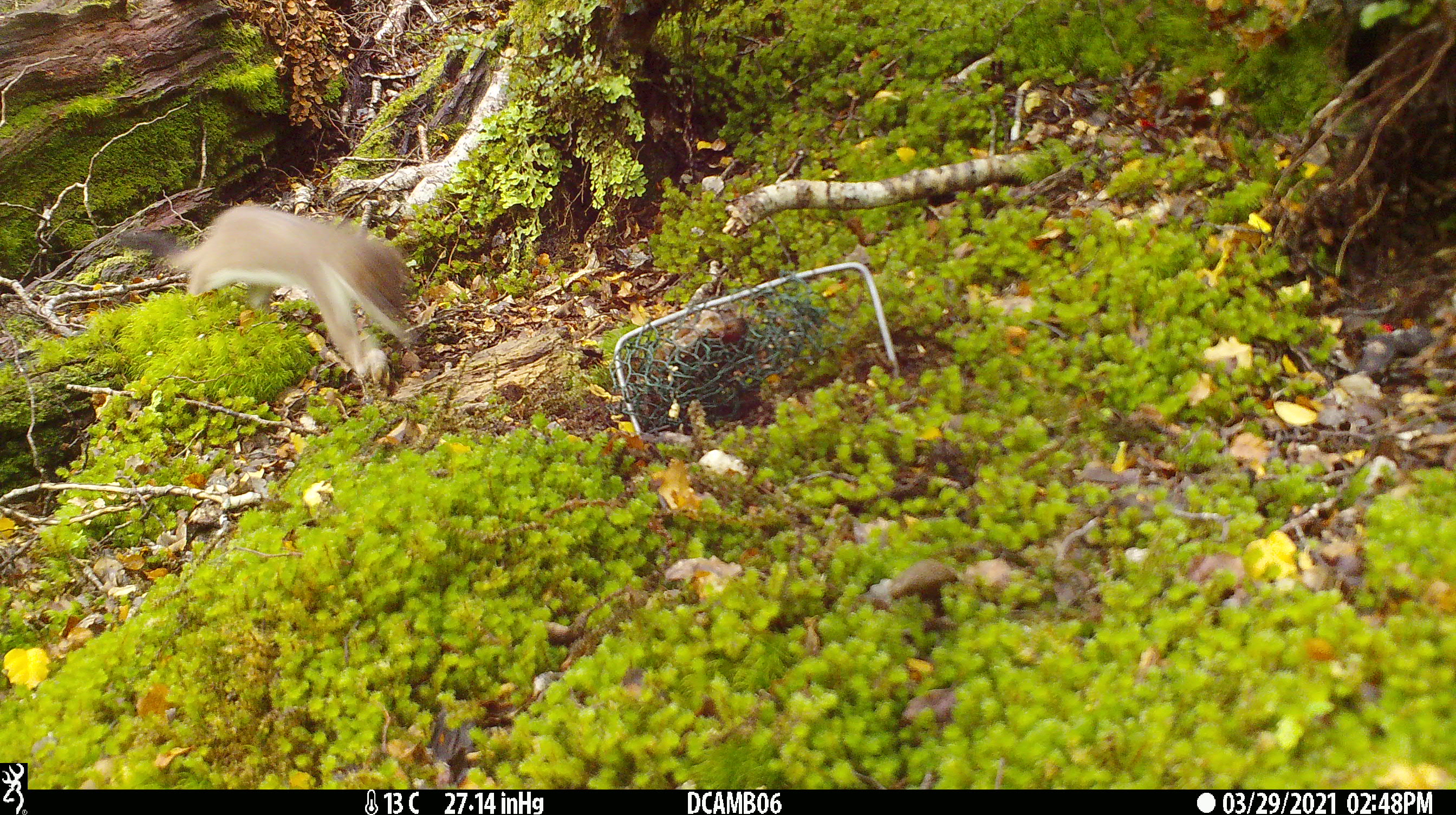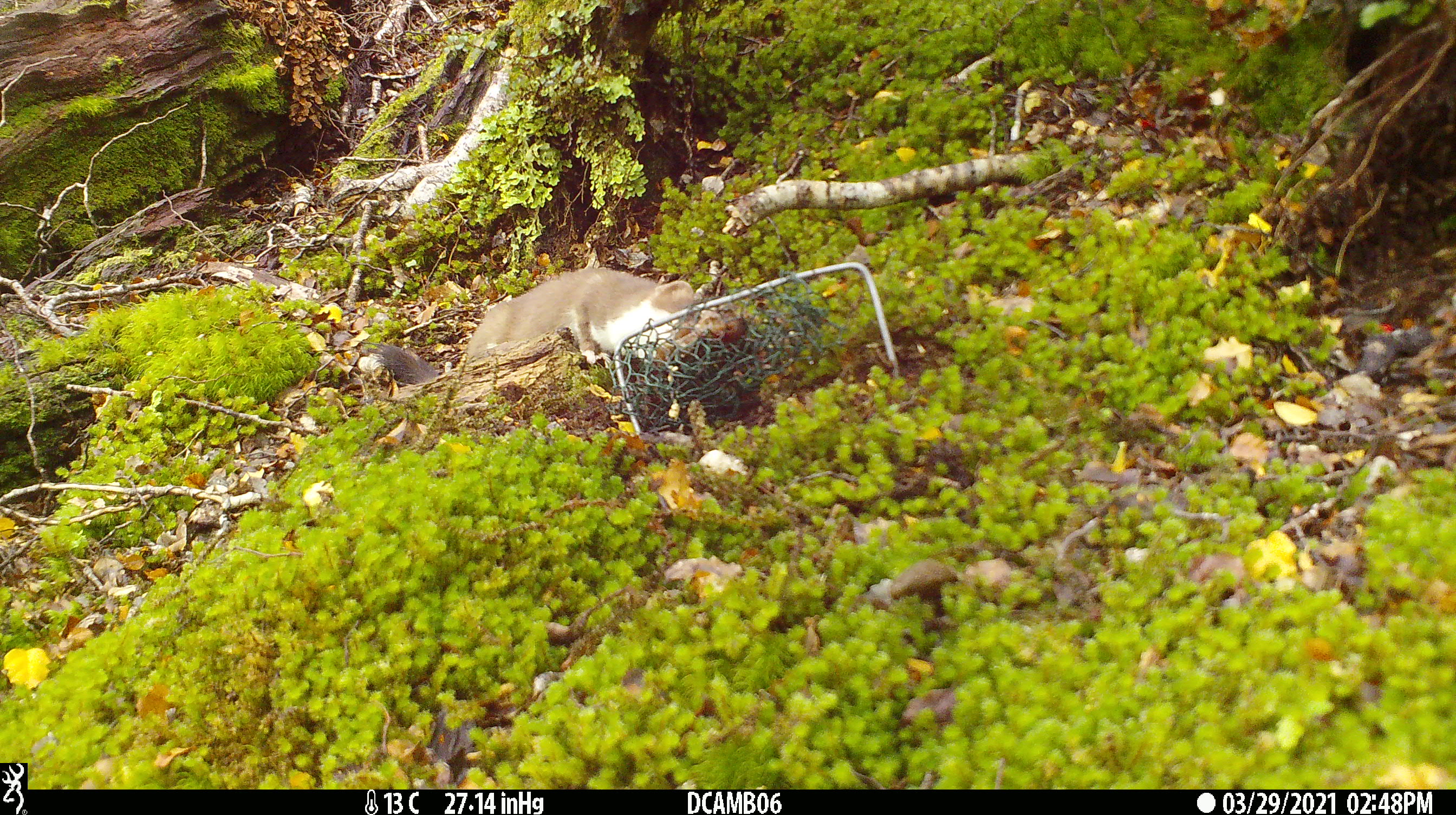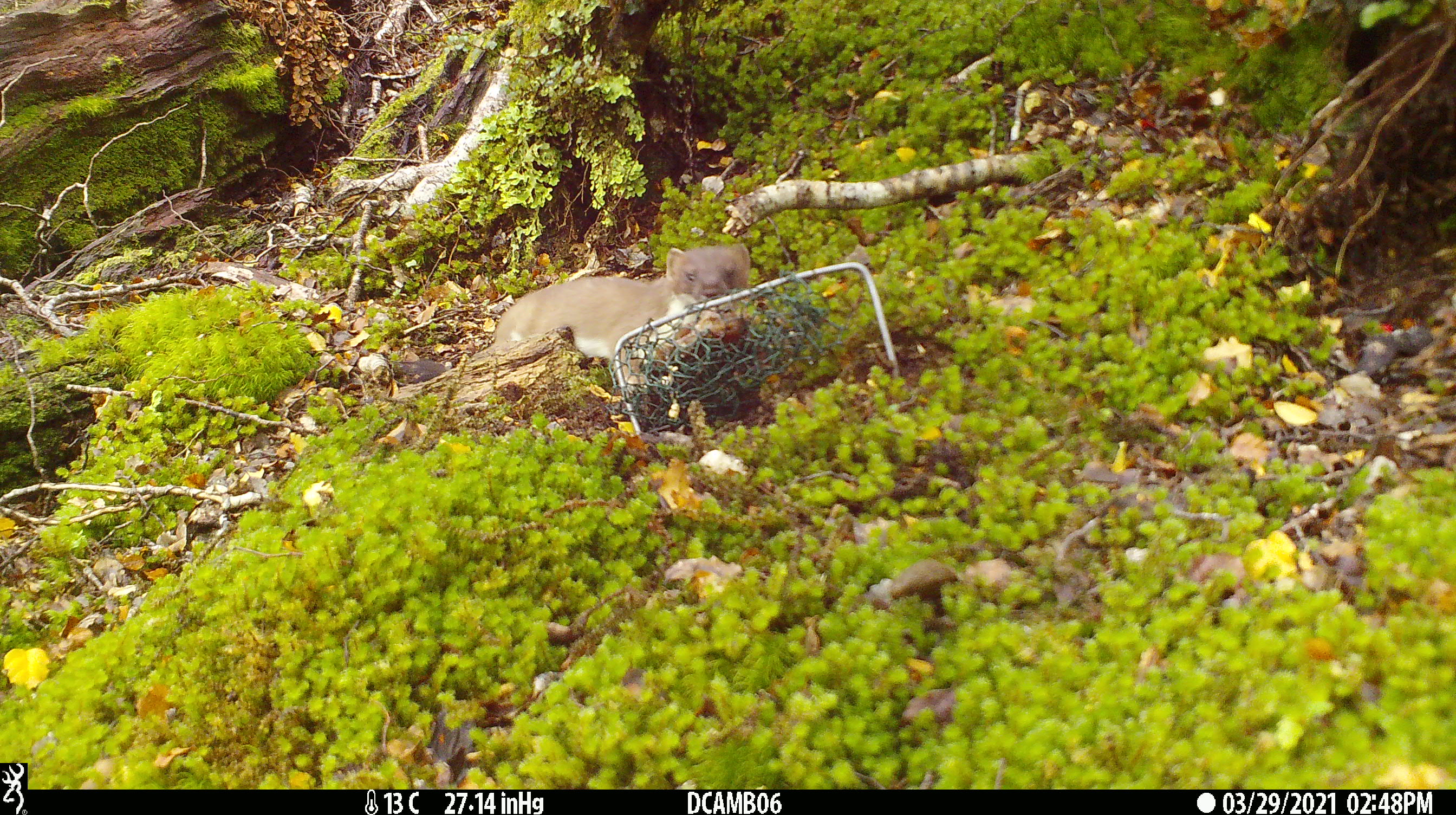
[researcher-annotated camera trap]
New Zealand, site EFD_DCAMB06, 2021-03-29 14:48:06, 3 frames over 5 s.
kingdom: Animalia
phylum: Chordata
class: Mammalia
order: Carnivora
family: Mustelidae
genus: Mustela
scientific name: Mustela erminea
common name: stoat